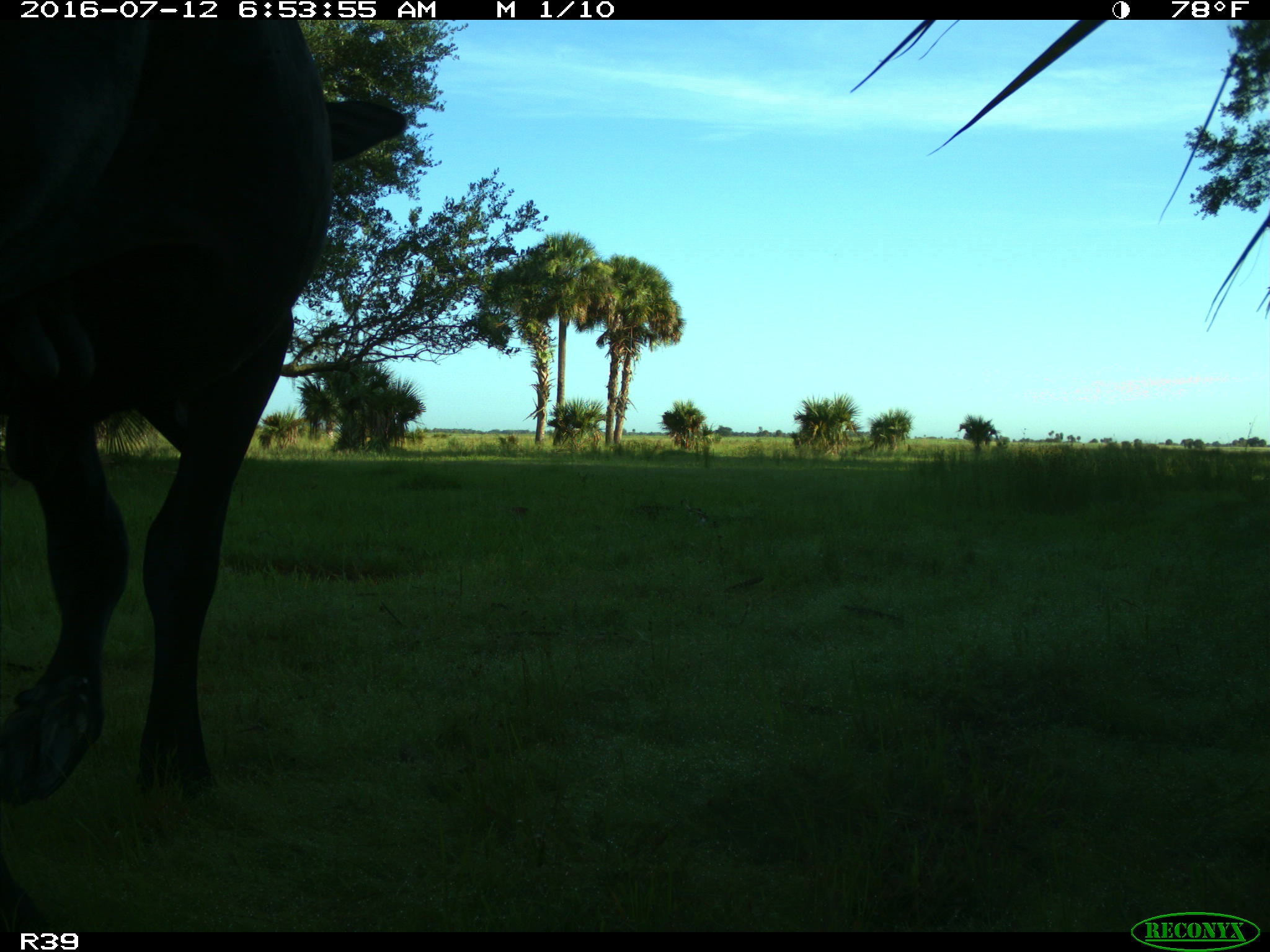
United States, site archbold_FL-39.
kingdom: Animalia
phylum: Chordata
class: Mammalia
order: Artiodactyla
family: Bovidae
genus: Bos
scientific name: Bos taurus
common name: domestic cow